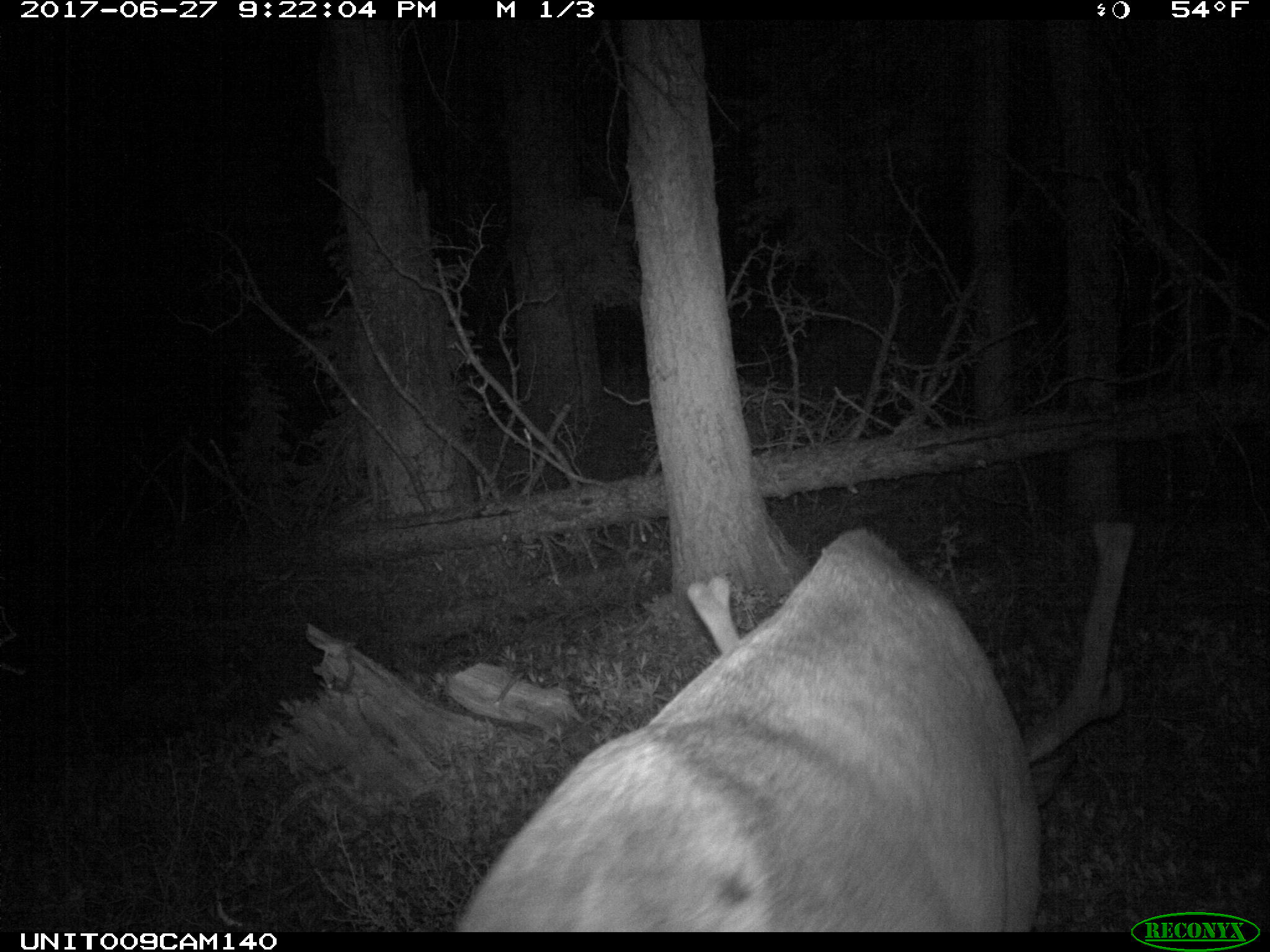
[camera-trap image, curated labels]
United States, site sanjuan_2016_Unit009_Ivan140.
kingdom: Animalia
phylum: Chordata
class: Mammalia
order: Artiodactyla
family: Cervidae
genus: Cervus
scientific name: Cervus elaphus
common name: red deer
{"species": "Cervus elaphus (red deer)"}